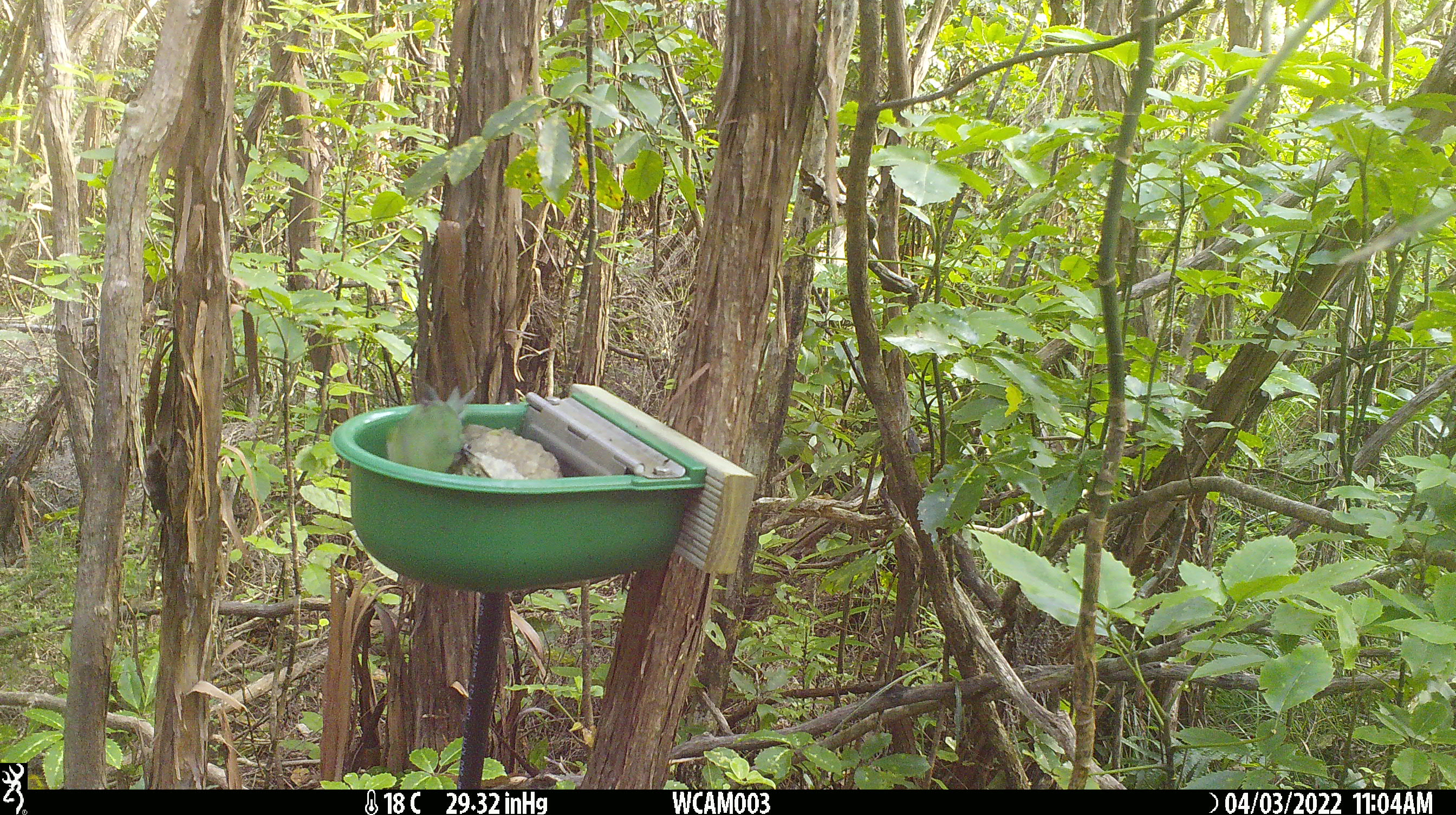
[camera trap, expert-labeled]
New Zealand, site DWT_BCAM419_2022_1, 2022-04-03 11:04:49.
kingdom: Animalia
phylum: Chordata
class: Aves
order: Psittaciformes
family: Psittaculidae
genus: Cyanoramphus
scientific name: Cyanoramphus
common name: parakeet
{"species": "parakeet (Cyanoramphus)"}